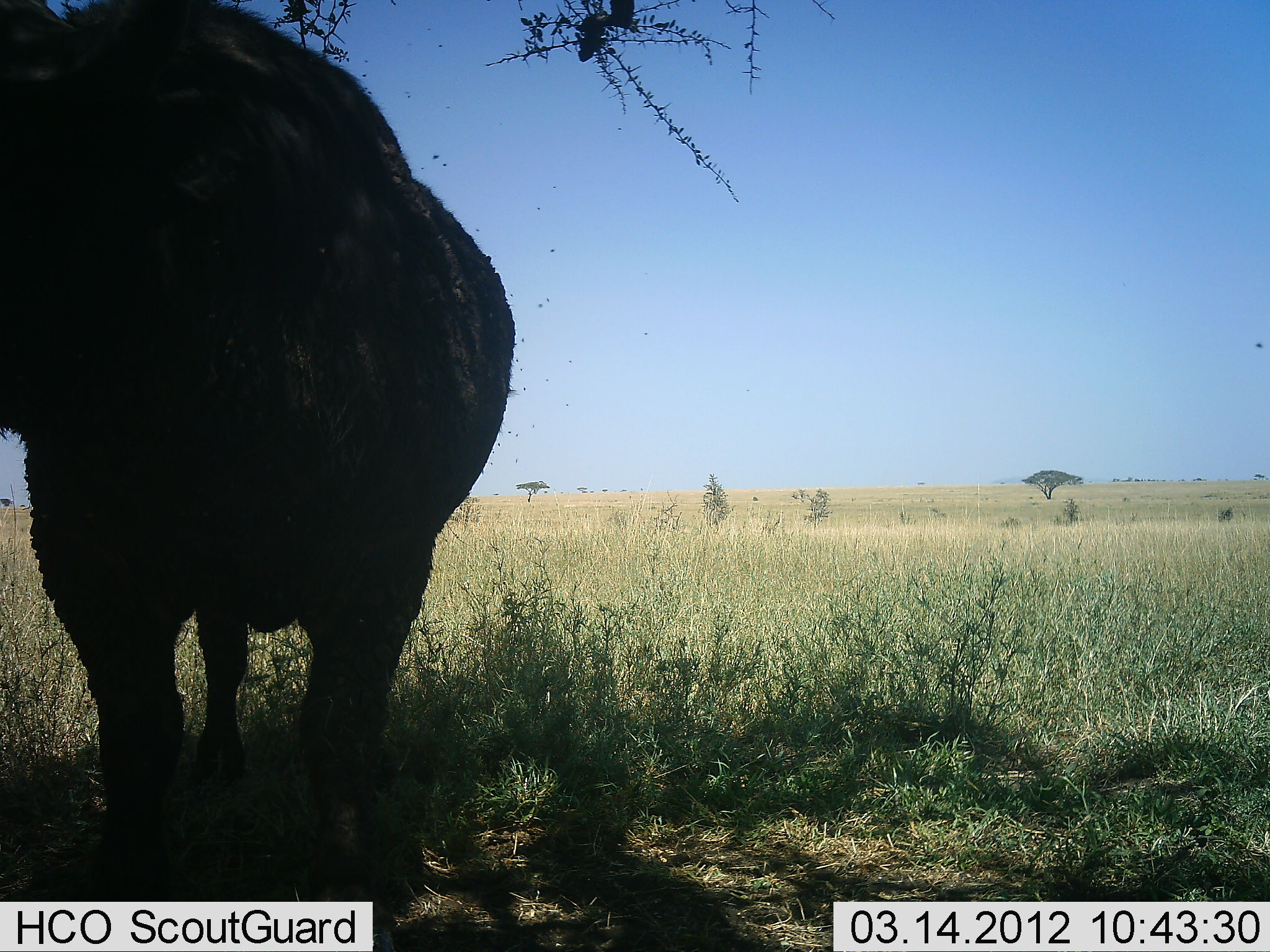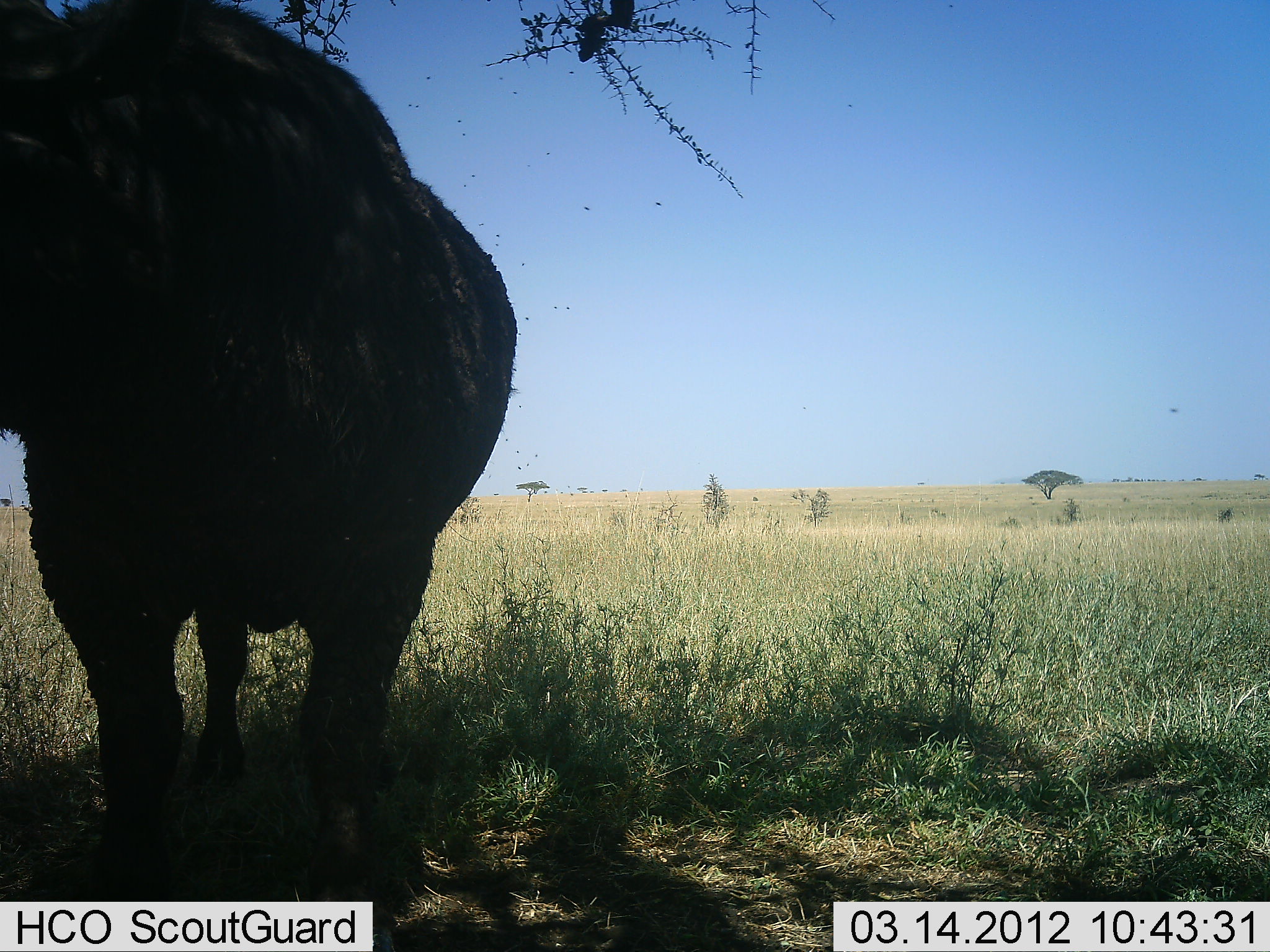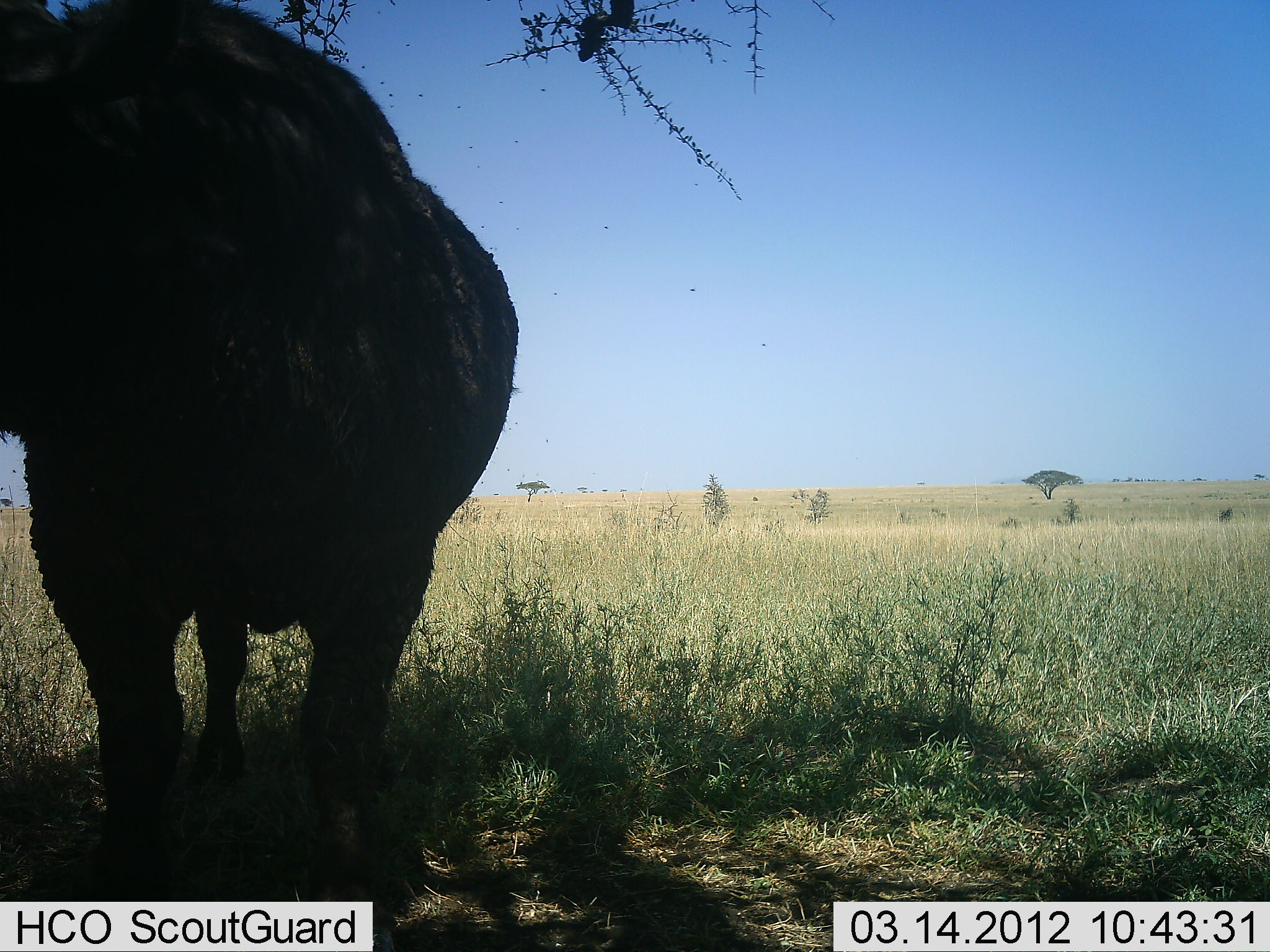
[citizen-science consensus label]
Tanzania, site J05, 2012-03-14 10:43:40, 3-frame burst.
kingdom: Animalia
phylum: Chordata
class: Mammalia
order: Artiodactyla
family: Bovidae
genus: Syncerus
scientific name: Syncerus caffer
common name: cape buffalo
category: buffalo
Buffalo (cape buffalo) (Syncerus caffer), count 1. Behavior (volunteer vote fractions): standing 95%, resting 5%, moving 0%, interacting 0%. Young present (vote fraction): 0%. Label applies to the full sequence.